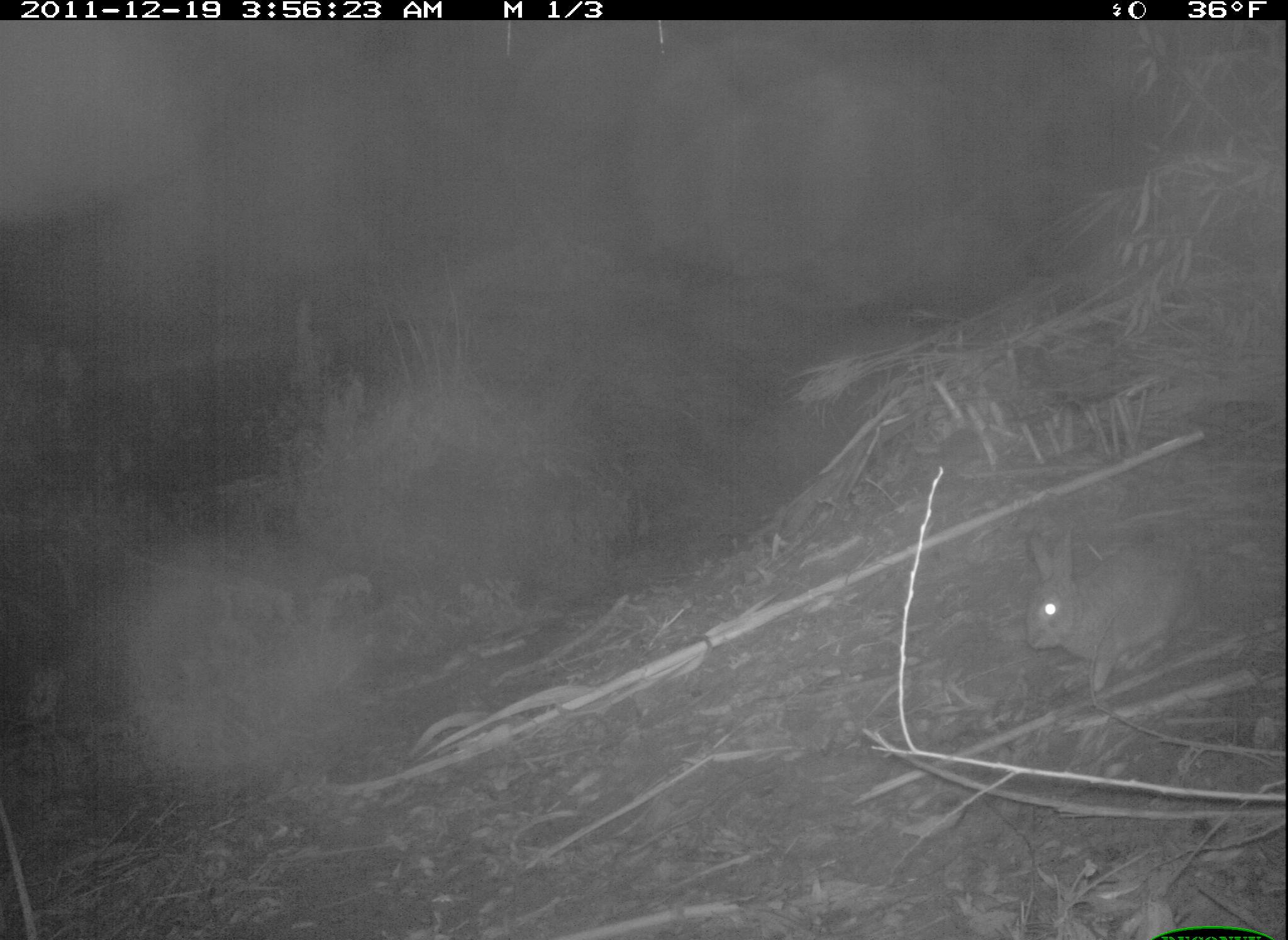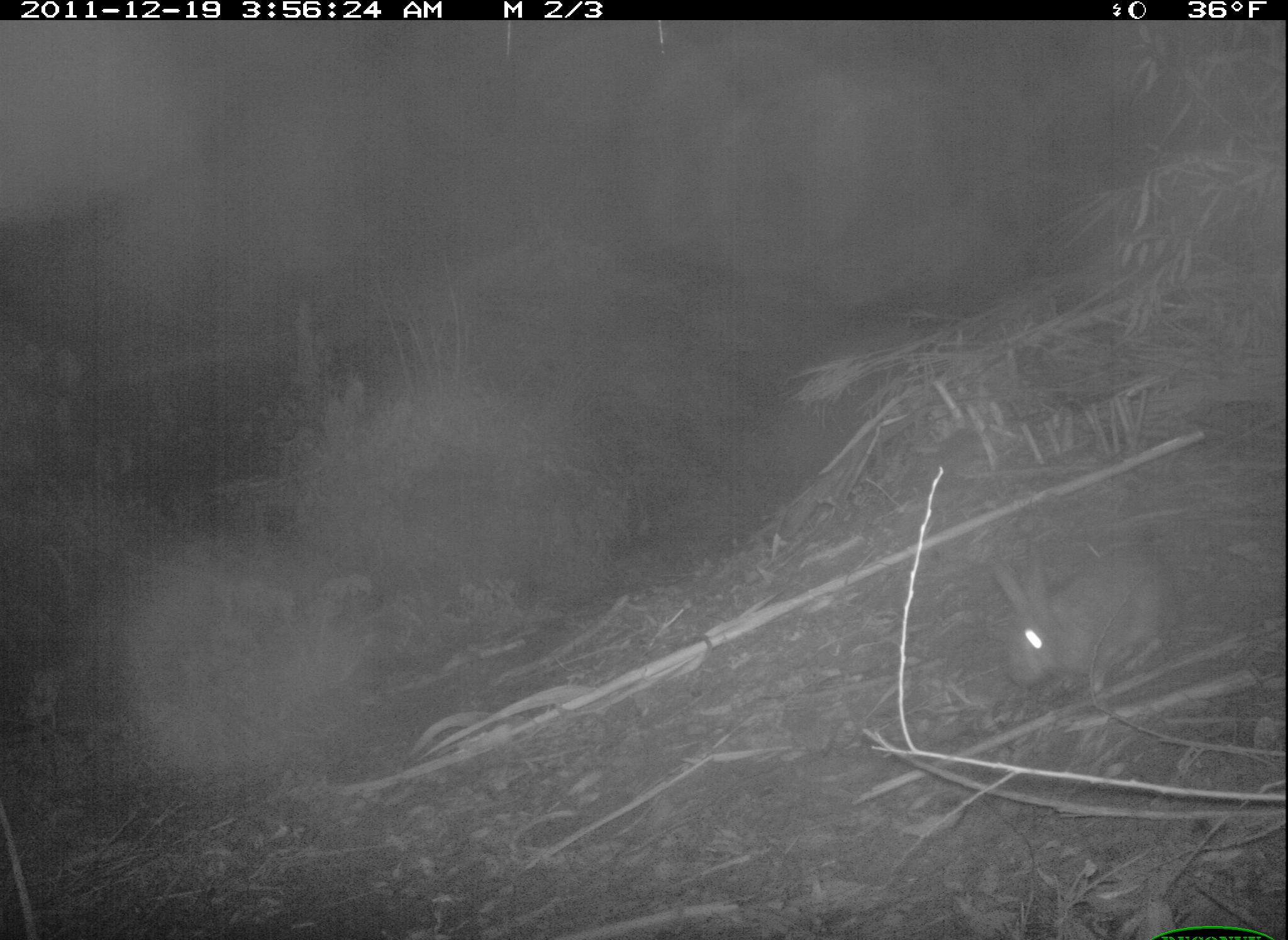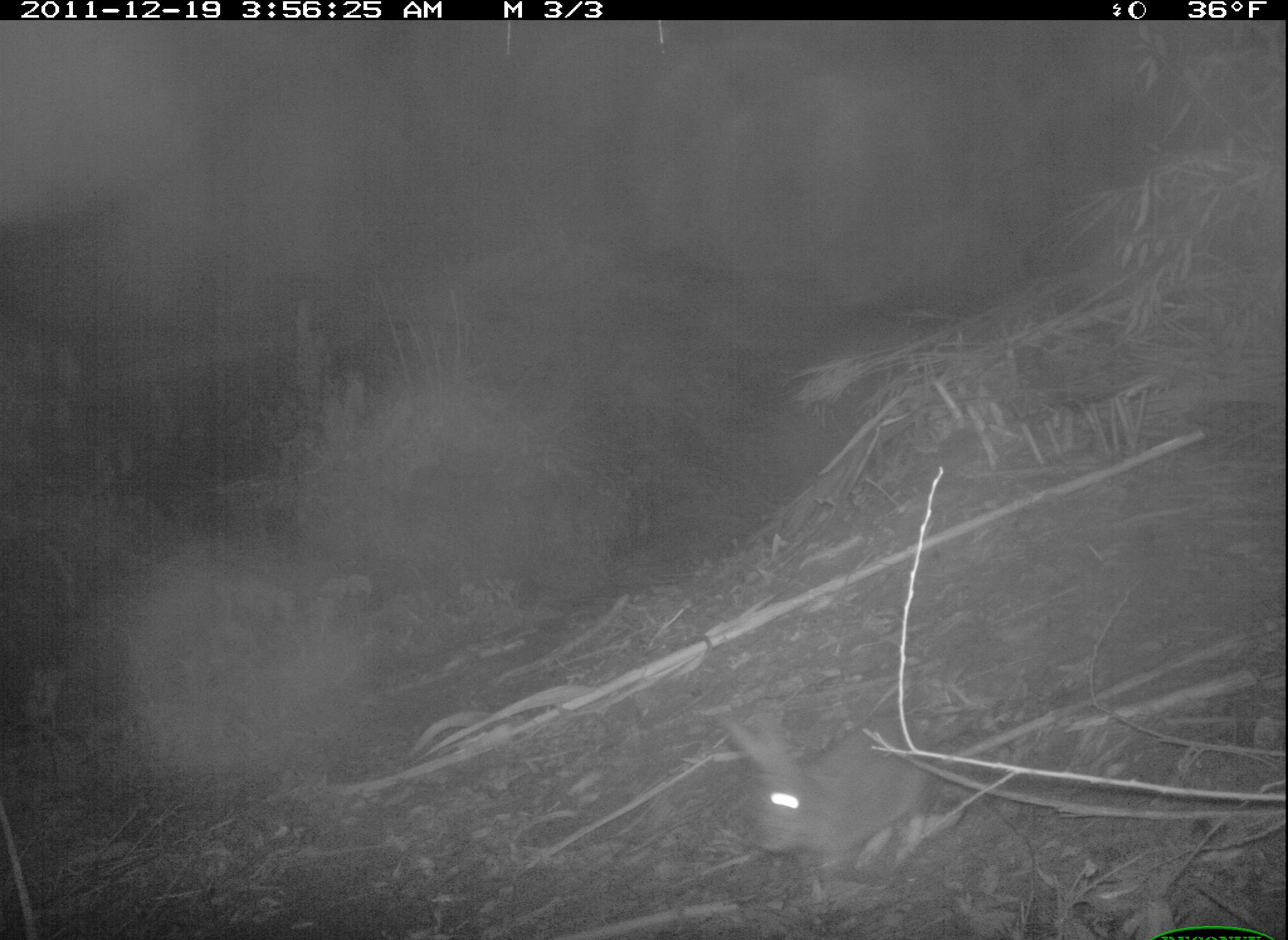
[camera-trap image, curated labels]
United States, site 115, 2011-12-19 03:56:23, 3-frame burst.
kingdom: Animalia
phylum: Chordata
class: Mammalia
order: Lagomorpha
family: Leporidae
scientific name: Leporidae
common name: rabbits and hares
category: rabbit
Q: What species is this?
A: Rabbit (rabbits and hares) (Leporidae).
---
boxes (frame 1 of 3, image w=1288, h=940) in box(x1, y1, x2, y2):
rabbit: box(1013, 520, 1211, 705)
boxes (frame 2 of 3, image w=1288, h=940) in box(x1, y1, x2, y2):
rabbit: box(984, 532, 1195, 691)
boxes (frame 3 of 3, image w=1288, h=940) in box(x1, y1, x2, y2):
rabbit: box(728, 689, 950, 892)